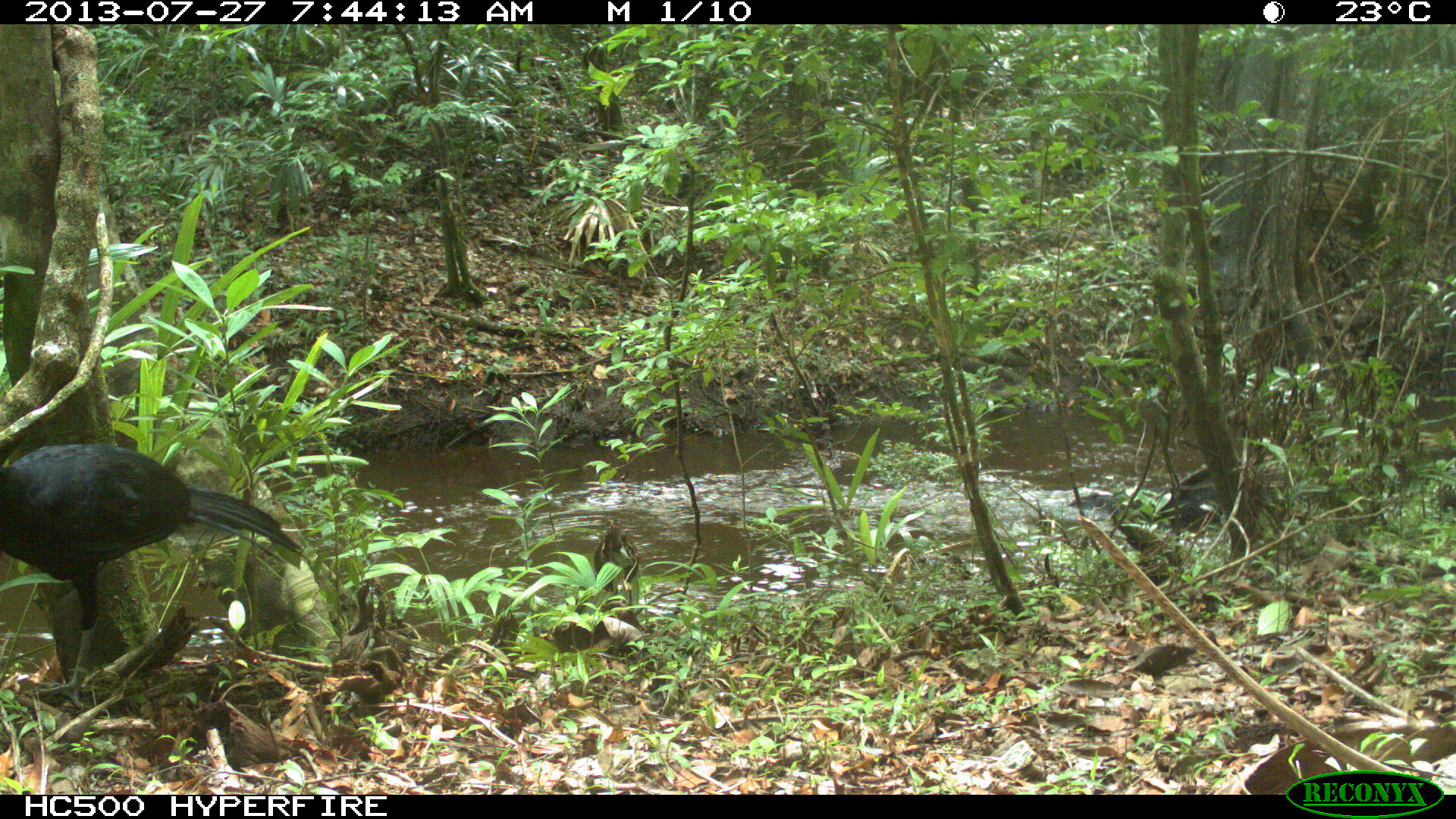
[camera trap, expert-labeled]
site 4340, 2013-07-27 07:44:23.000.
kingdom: Animalia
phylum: Chordata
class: Aves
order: Galliformes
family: Cracidae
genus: Crax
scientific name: Crax rubra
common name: great curassow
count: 1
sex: male